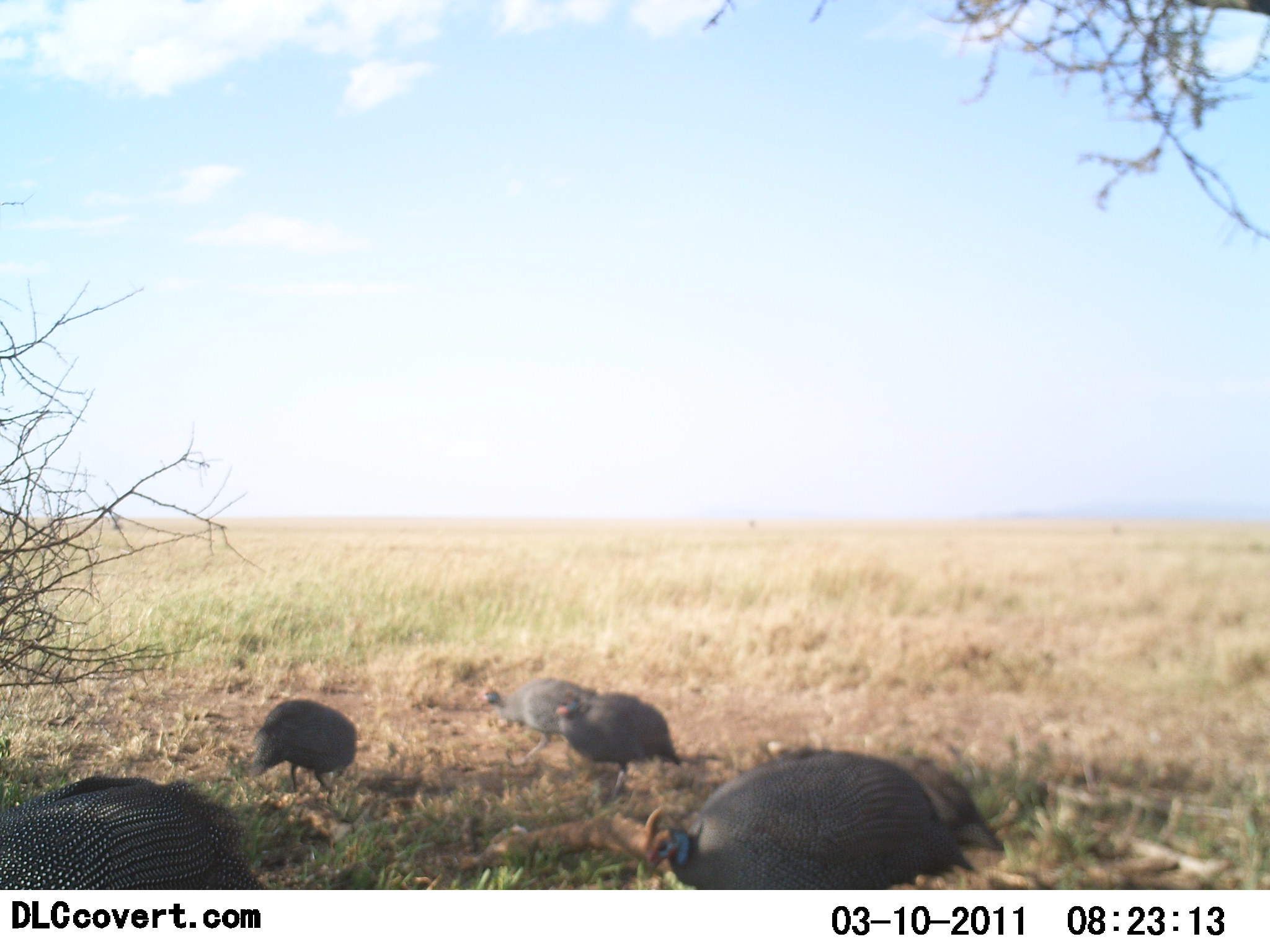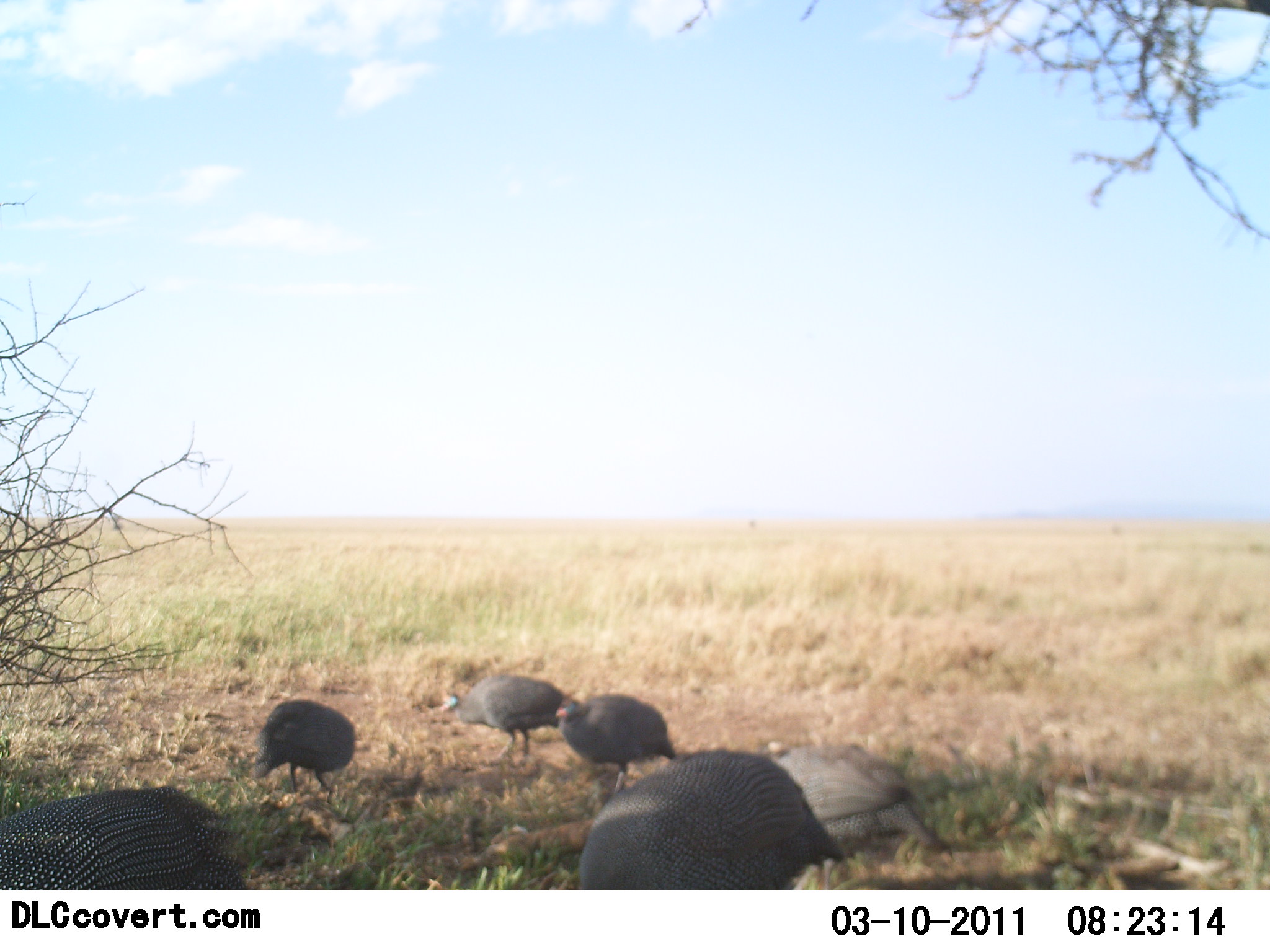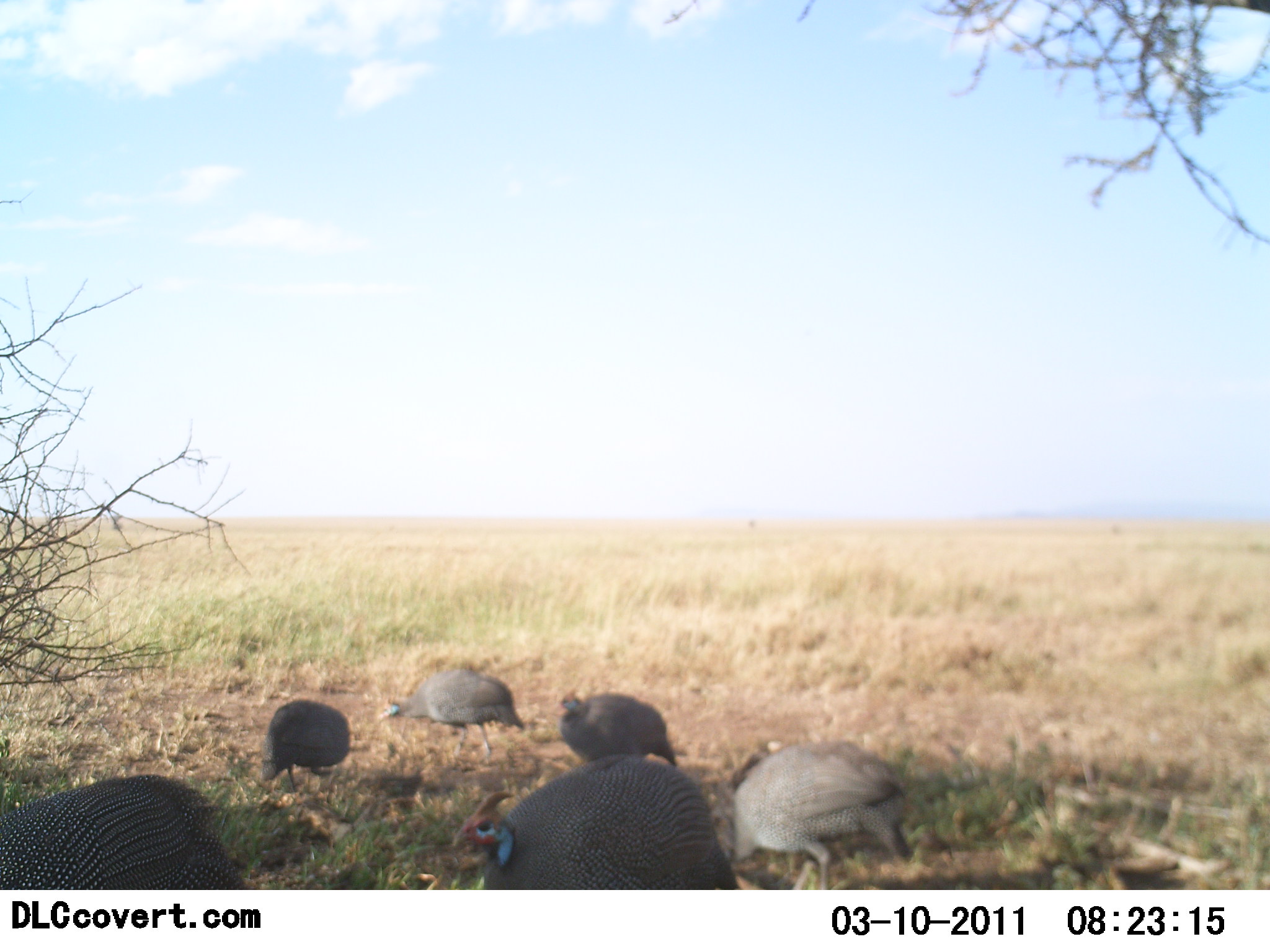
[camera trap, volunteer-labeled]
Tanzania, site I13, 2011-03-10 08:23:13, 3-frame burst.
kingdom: Animalia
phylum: Chordata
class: Aves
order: Galliformes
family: Numididae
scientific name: Numididae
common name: guinea fowl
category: guineafowl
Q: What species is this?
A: Guineafowl (guinea fowl) (Numididae).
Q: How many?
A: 6.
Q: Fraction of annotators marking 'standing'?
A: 36%.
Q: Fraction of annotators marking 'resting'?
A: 0%.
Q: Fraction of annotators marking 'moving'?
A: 64%.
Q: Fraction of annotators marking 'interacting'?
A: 0%.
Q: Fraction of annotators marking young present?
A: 0%.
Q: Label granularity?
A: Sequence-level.